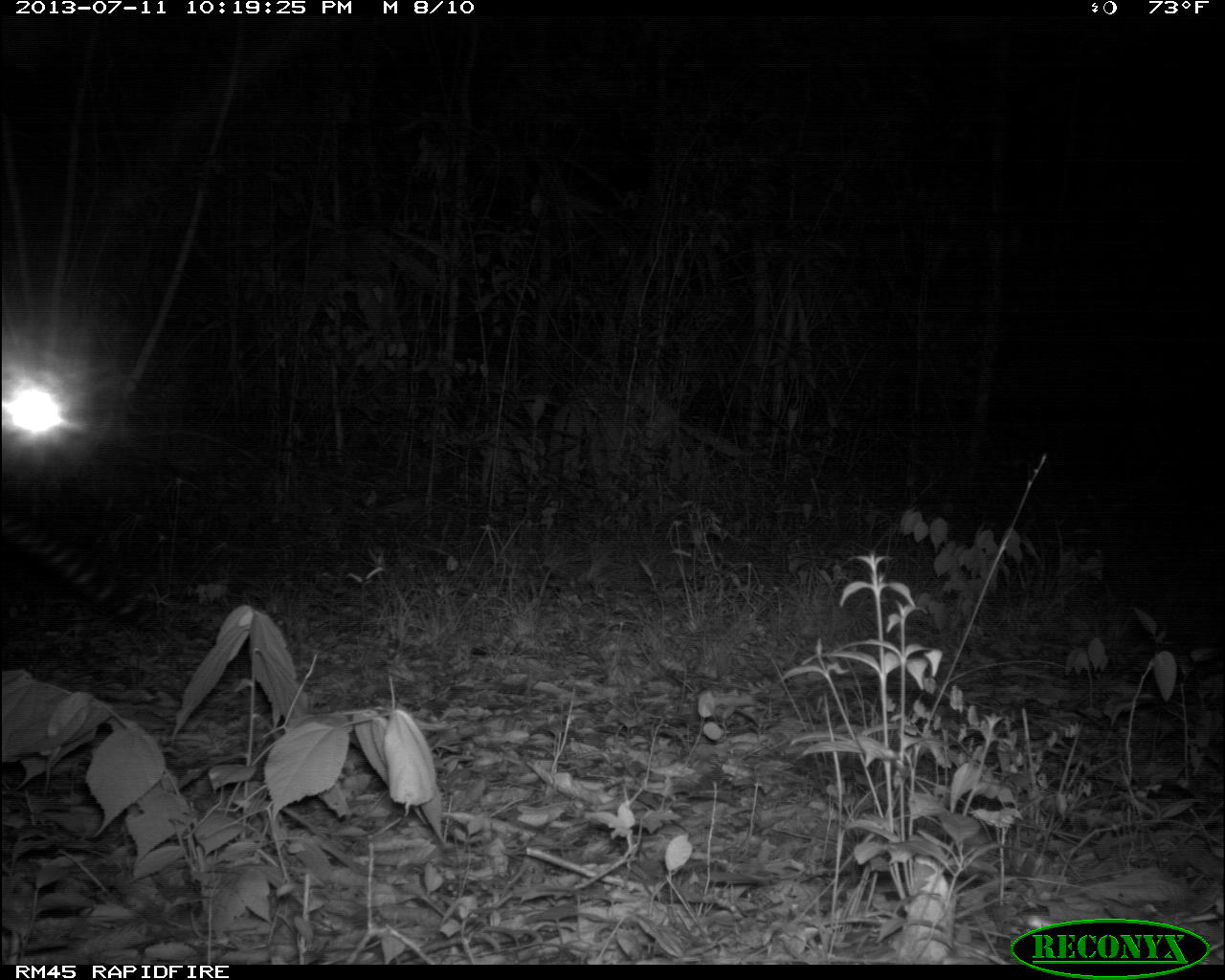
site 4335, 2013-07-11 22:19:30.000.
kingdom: Animalia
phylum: Chordata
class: Mammalia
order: Carnivora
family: Felidae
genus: Leopardus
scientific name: Leopardus pardalis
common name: ocelot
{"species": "Leopardus pardalis (ocelot)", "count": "1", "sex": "female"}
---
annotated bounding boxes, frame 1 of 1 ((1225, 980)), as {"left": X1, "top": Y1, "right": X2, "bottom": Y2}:
leopardus pardalis: {"left": 0, "top": 512, "right": 155, "bottom": 627}